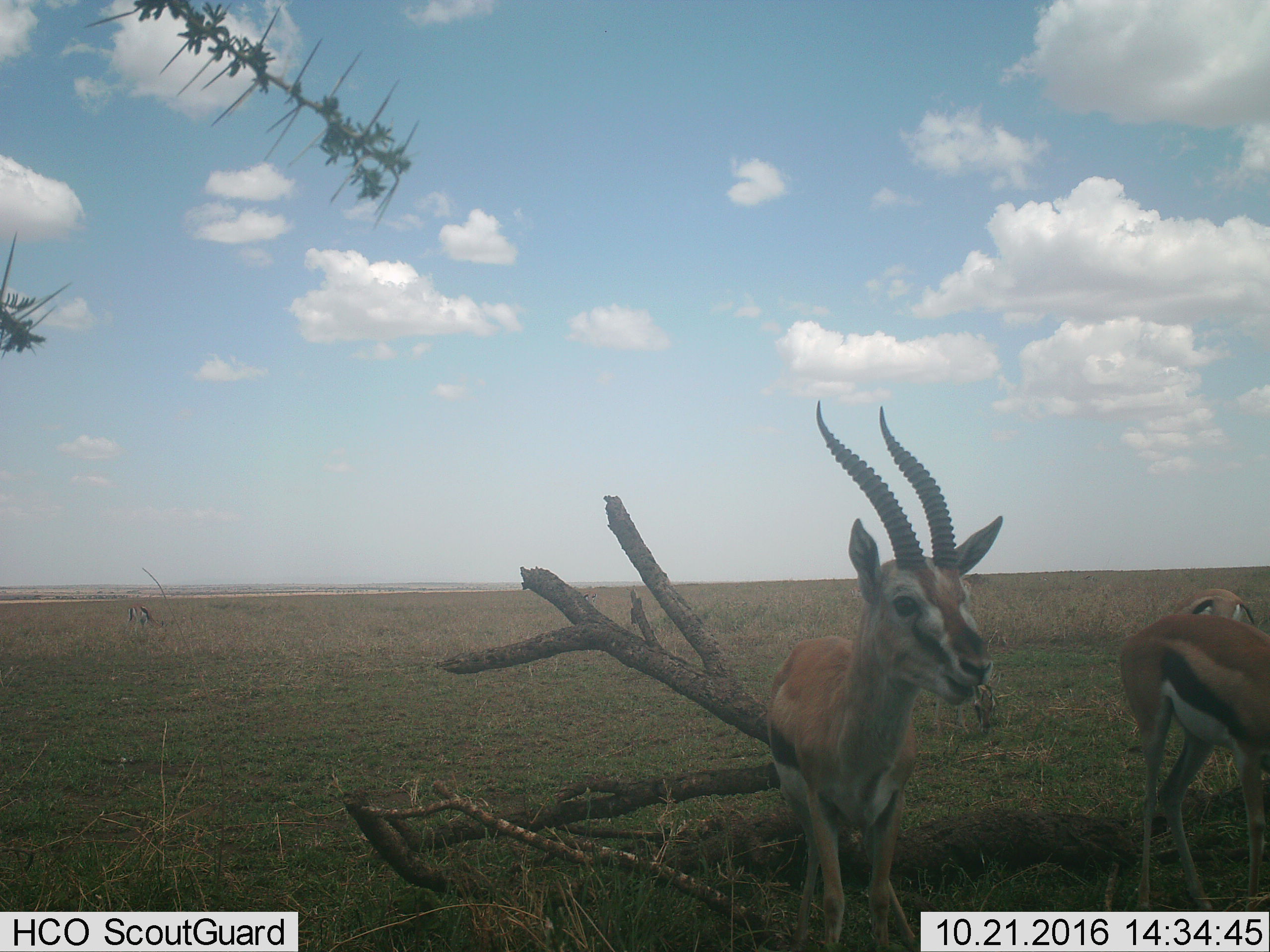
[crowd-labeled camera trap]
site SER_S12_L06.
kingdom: Animalia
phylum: Chordata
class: Mammalia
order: Artiodactyla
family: Bovidae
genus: Eudorcas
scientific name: Eudorcas thomsonii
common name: thomson's gazelle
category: gazellethomsons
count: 4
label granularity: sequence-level